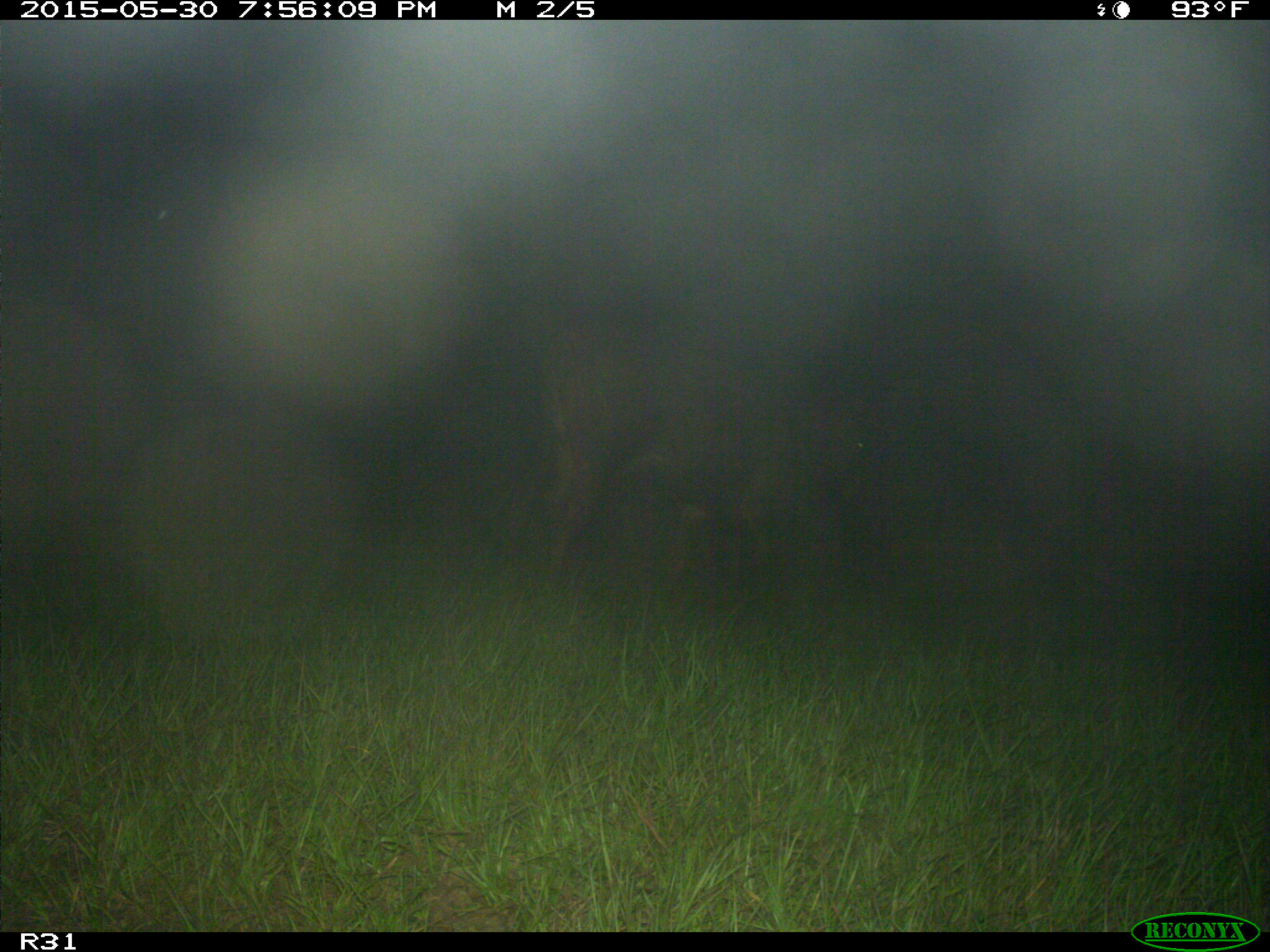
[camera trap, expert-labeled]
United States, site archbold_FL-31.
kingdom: Animalia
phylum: Chordata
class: Mammalia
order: Artiodactyla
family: Bovidae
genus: Bos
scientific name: Bos taurus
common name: domestic cow